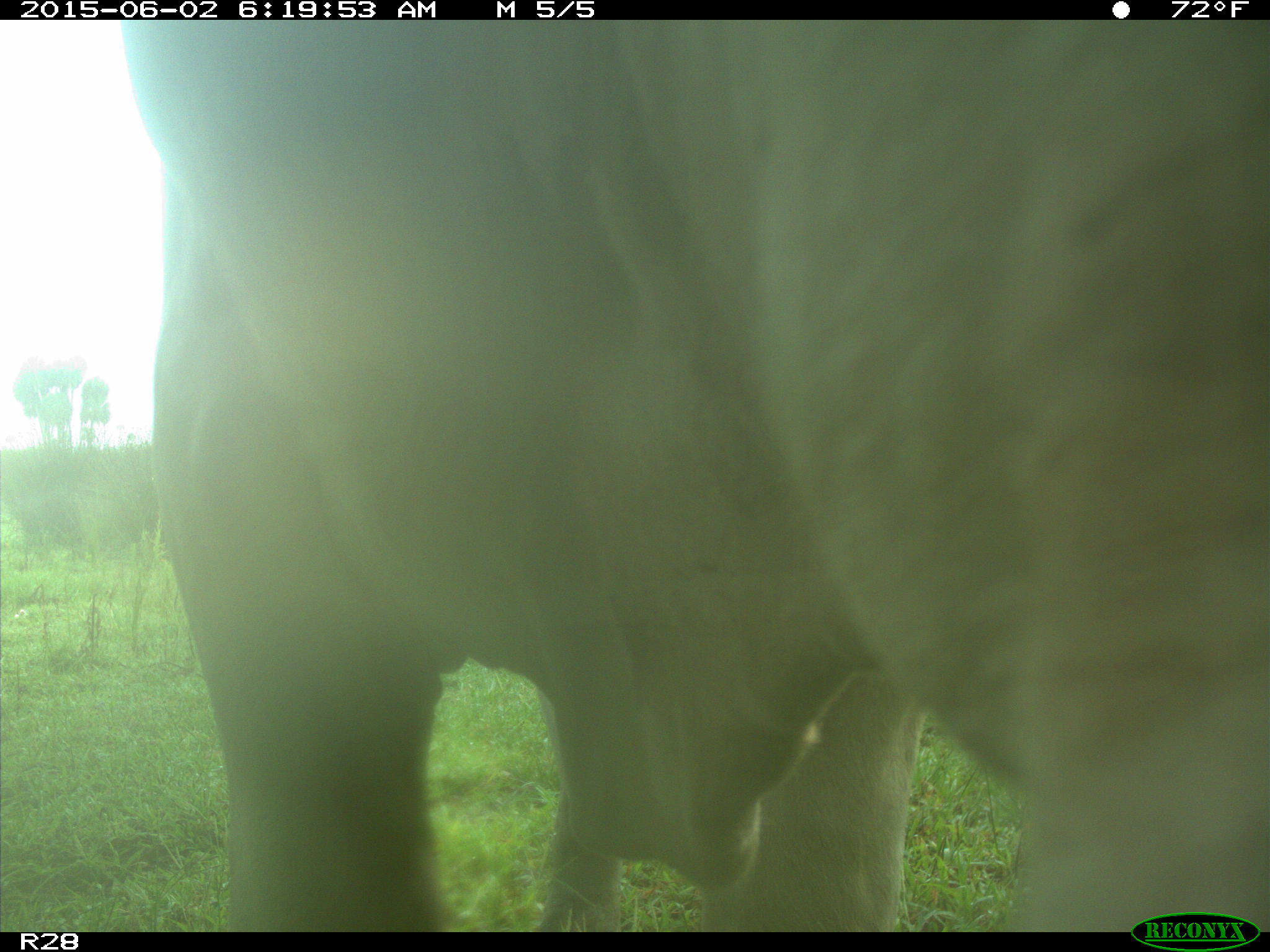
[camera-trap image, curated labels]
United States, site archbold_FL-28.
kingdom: Animalia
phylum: Chordata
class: Mammalia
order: Artiodactyla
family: Bovidae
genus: Bos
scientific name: Bos taurus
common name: domestic cow